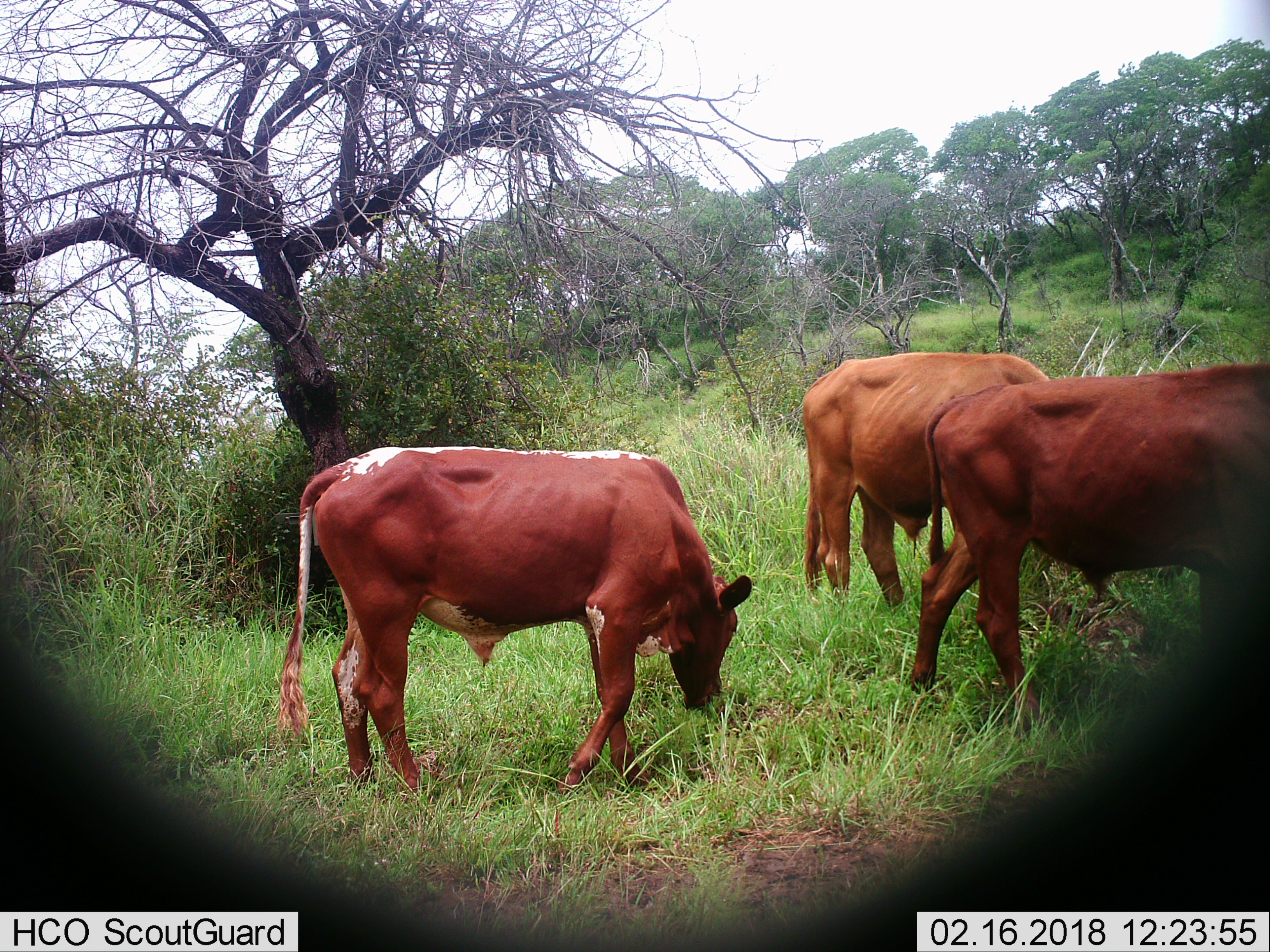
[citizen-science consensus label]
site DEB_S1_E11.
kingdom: Animalia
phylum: Chordata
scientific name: Vertebrata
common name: domestic animal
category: domesticanimal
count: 3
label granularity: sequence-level